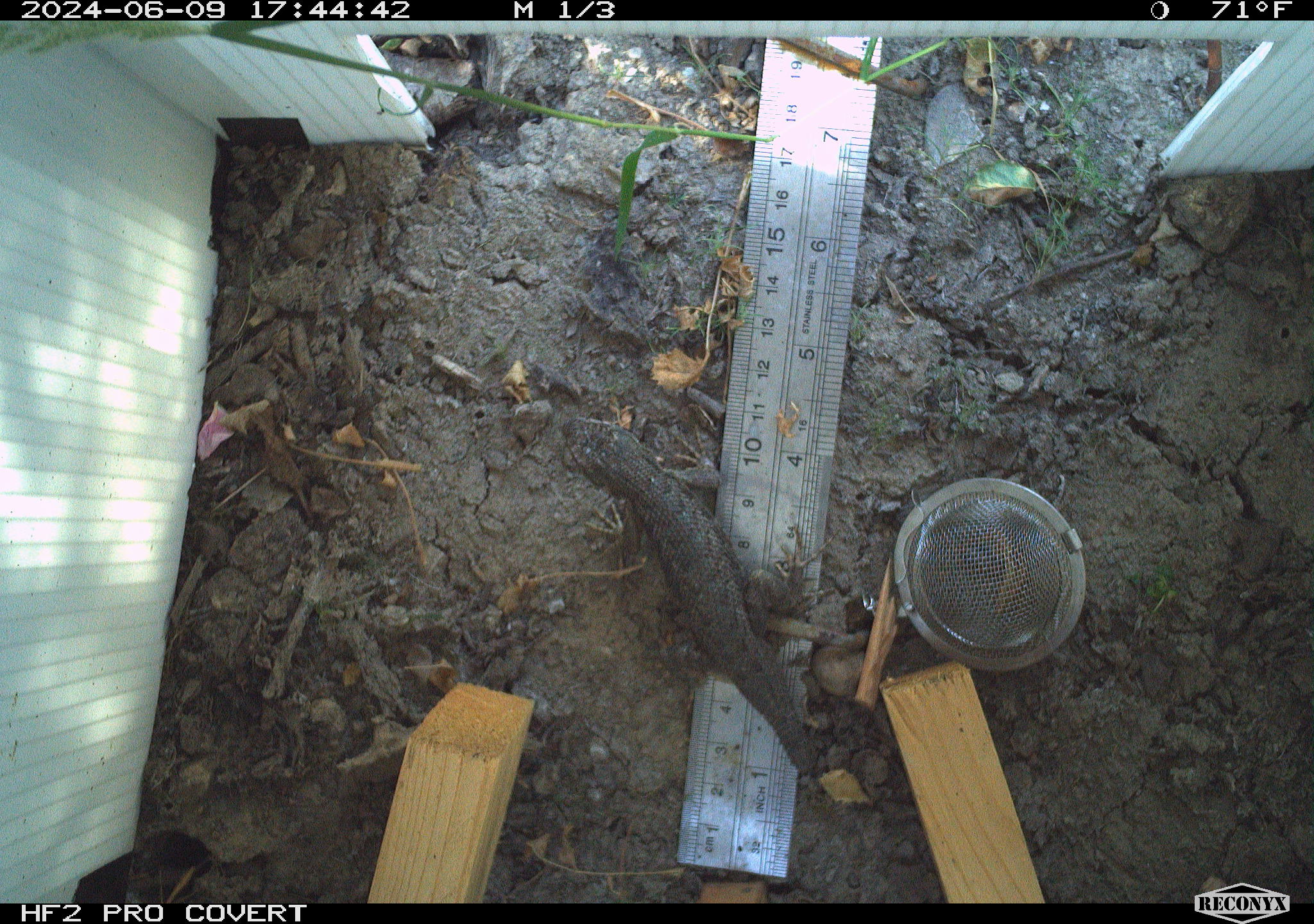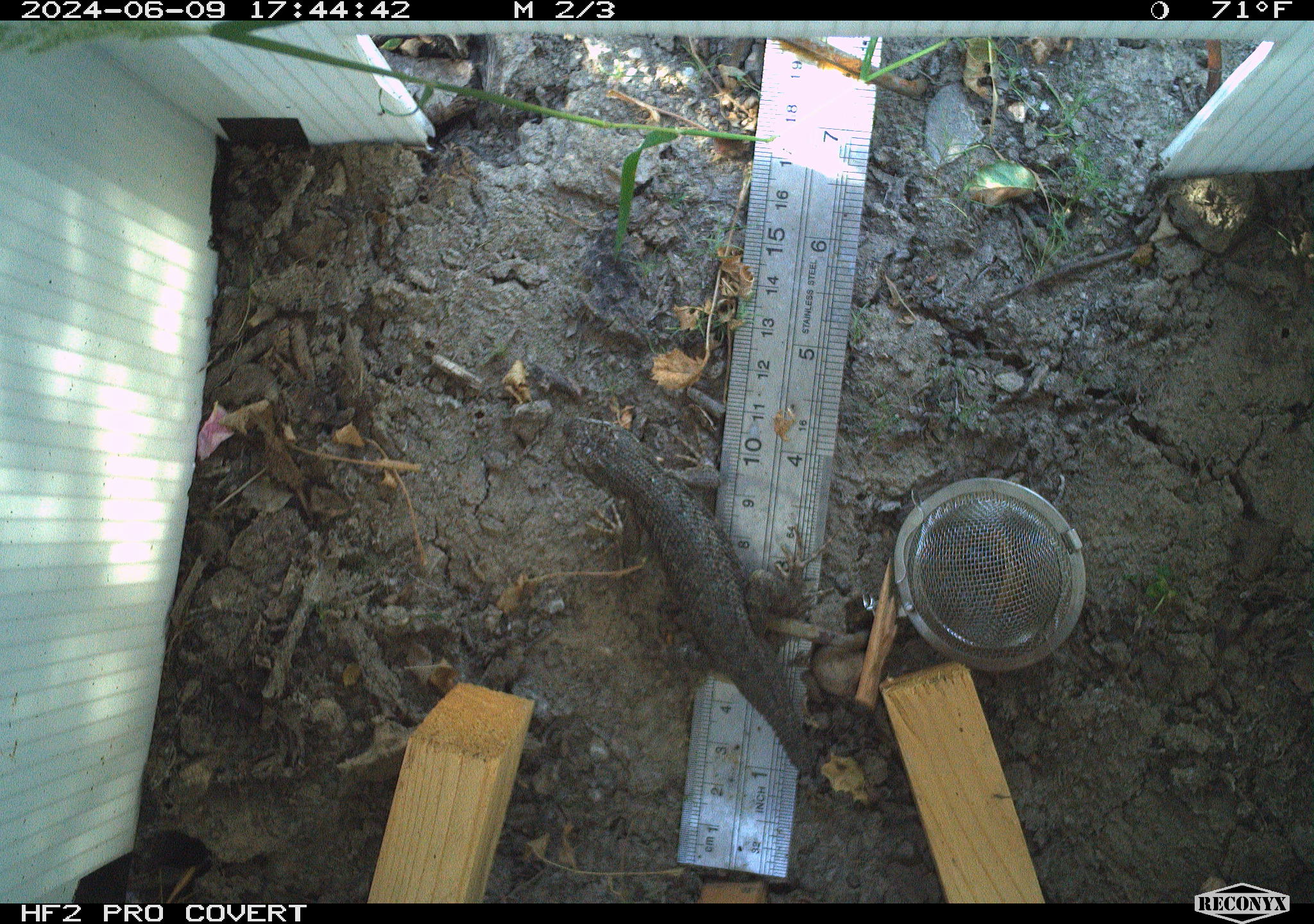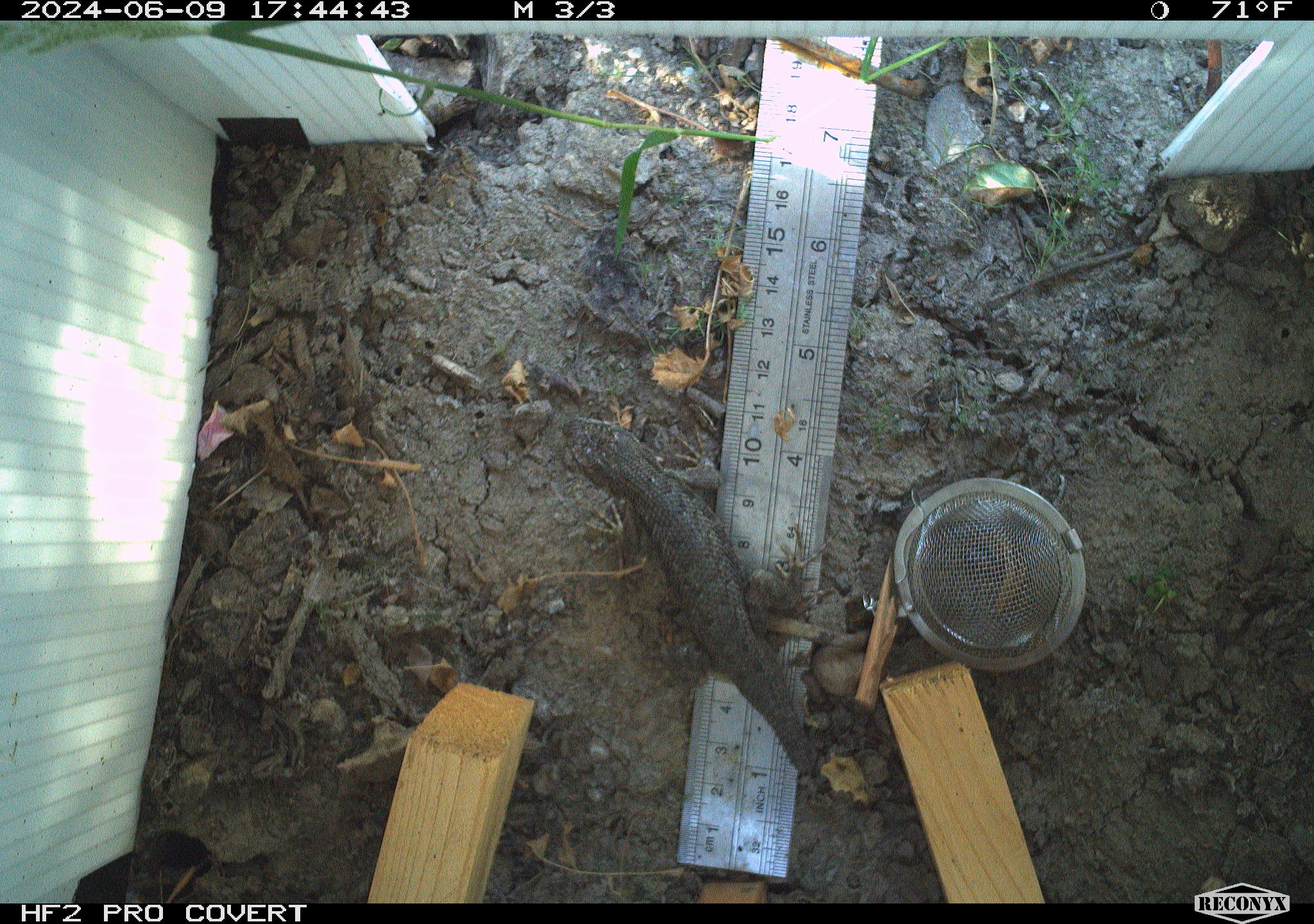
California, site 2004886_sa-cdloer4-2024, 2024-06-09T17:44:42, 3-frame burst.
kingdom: Animalia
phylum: Chordata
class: Reptilia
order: Squamata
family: Phrynosomatidae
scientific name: Phrynosomatidae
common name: north american spiny lizards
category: sceloporus/uta species